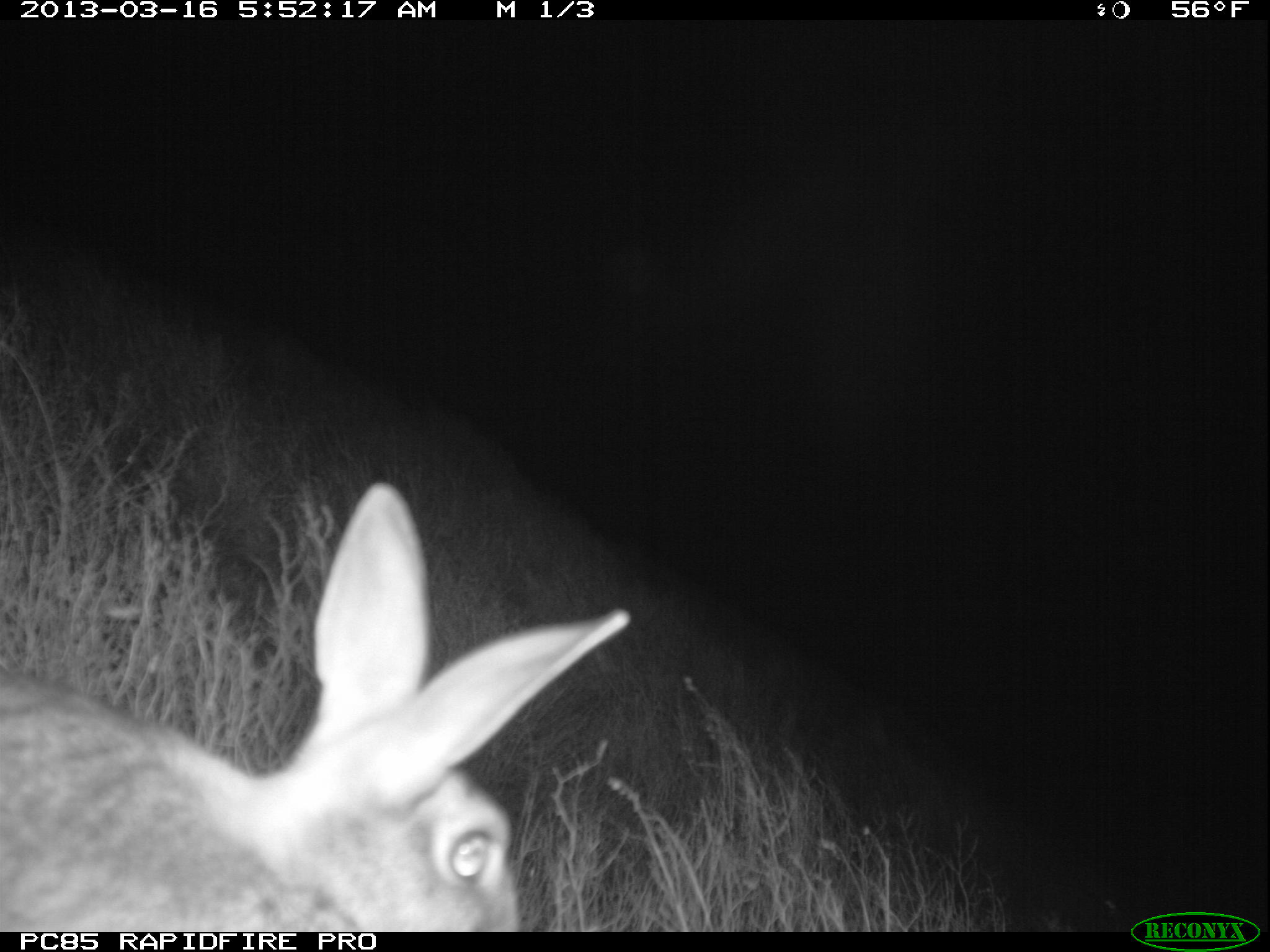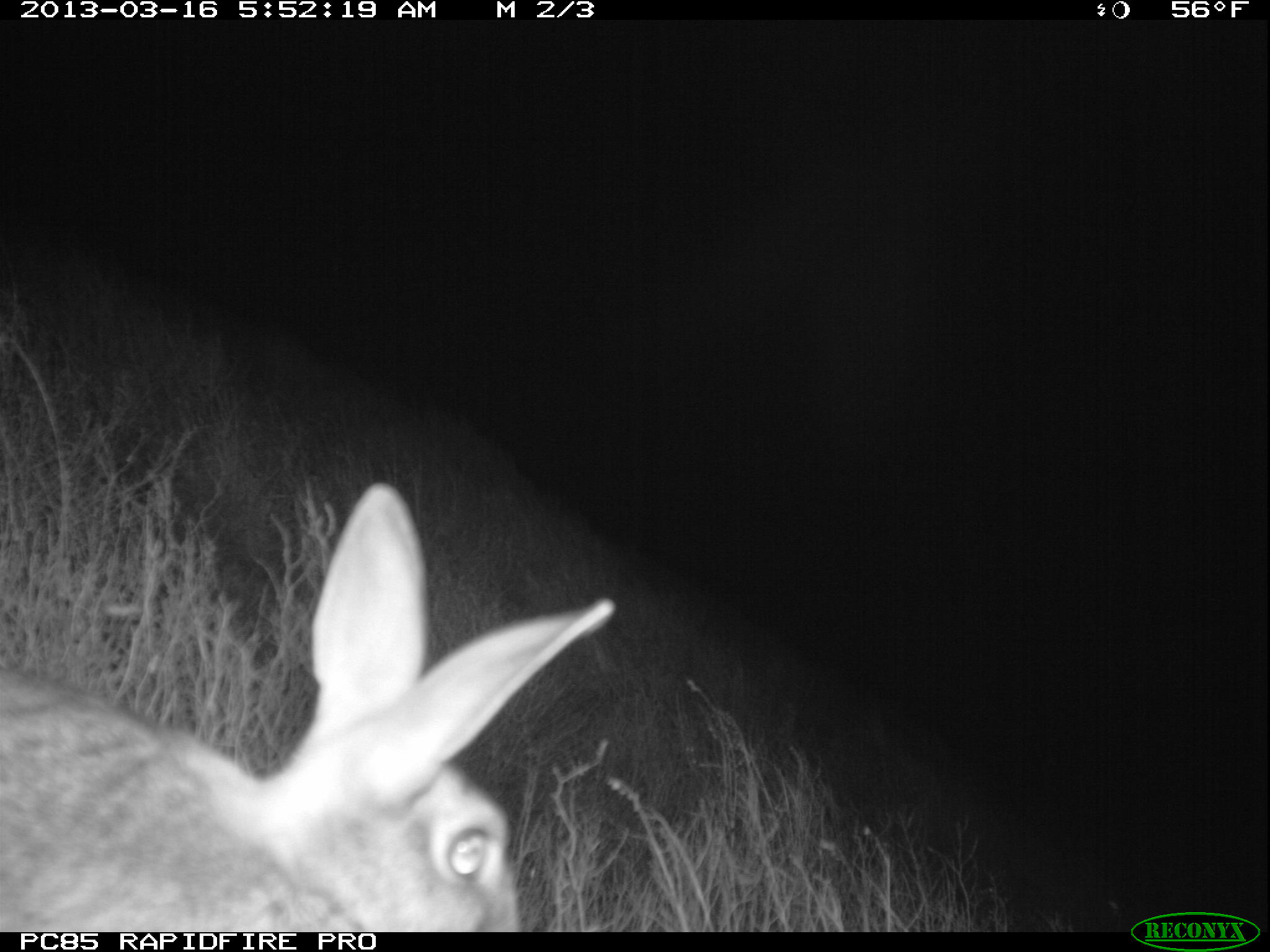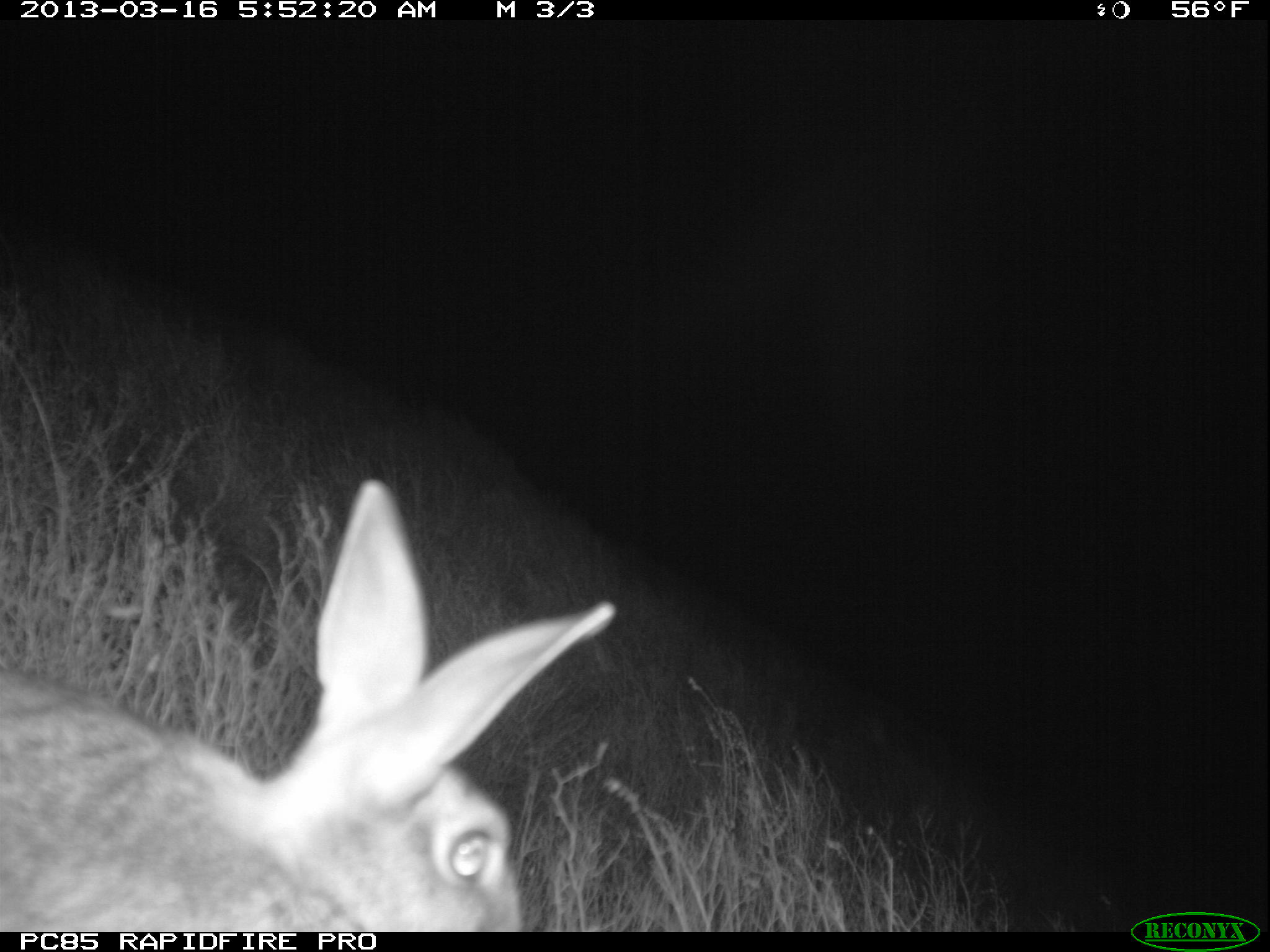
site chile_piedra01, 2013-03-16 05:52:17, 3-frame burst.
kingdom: Animalia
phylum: Chordata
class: Mammalia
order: Lagomorpha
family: Leporidae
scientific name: Leporidae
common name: rabbits and hares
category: rabbit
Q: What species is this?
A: Rabbit (rabbits and hares) (Leporidae).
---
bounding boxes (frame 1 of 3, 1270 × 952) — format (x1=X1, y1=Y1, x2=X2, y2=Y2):
rabbit: (x1=0, y1=482, x2=626, y2=928)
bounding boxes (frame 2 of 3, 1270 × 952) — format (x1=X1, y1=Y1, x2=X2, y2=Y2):
rabbit: (x1=0, y1=482, x2=617, y2=929)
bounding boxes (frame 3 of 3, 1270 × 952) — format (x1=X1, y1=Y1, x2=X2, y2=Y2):
rabbit: (x1=0, y1=480, x2=618, y2=927)